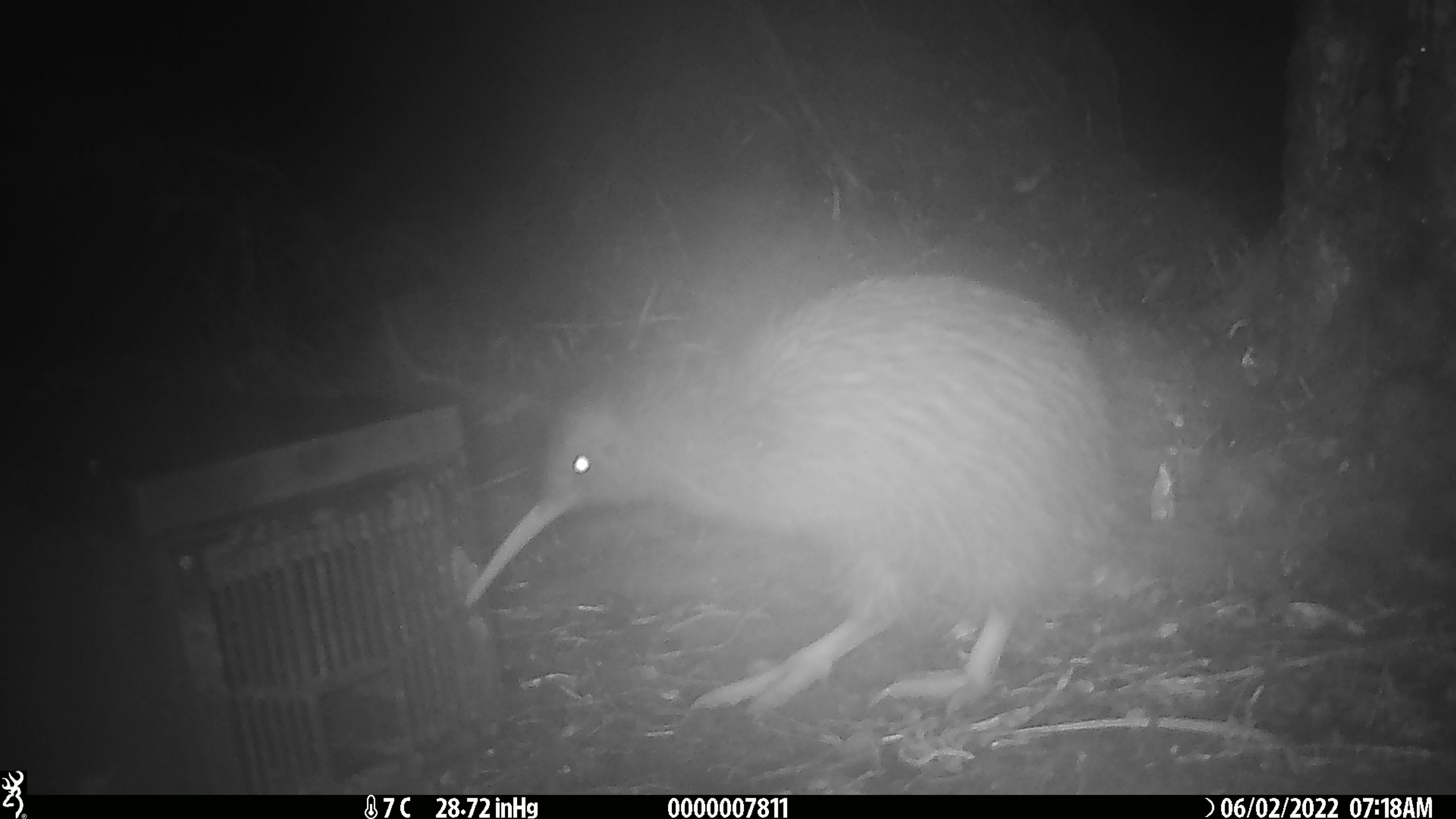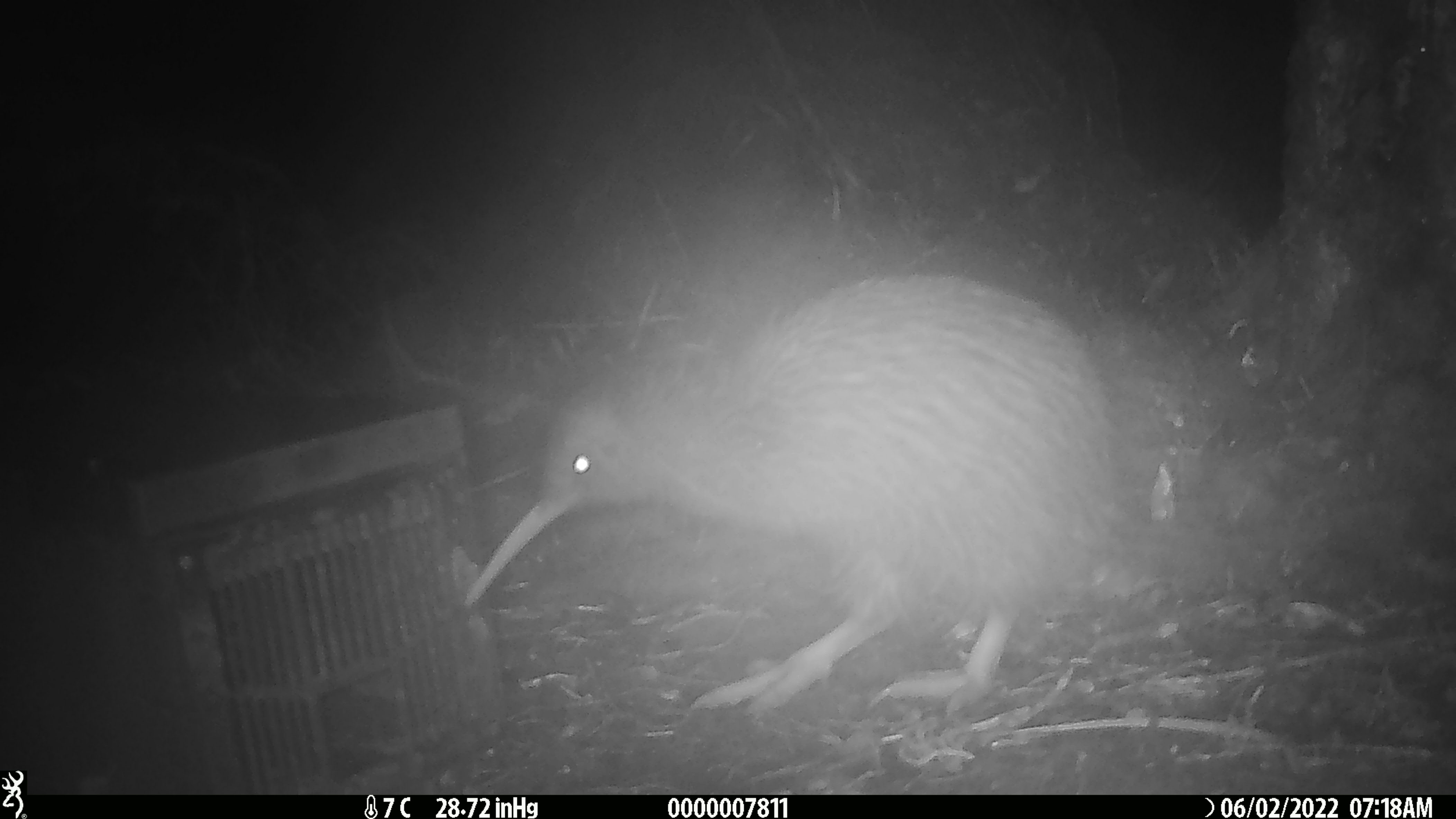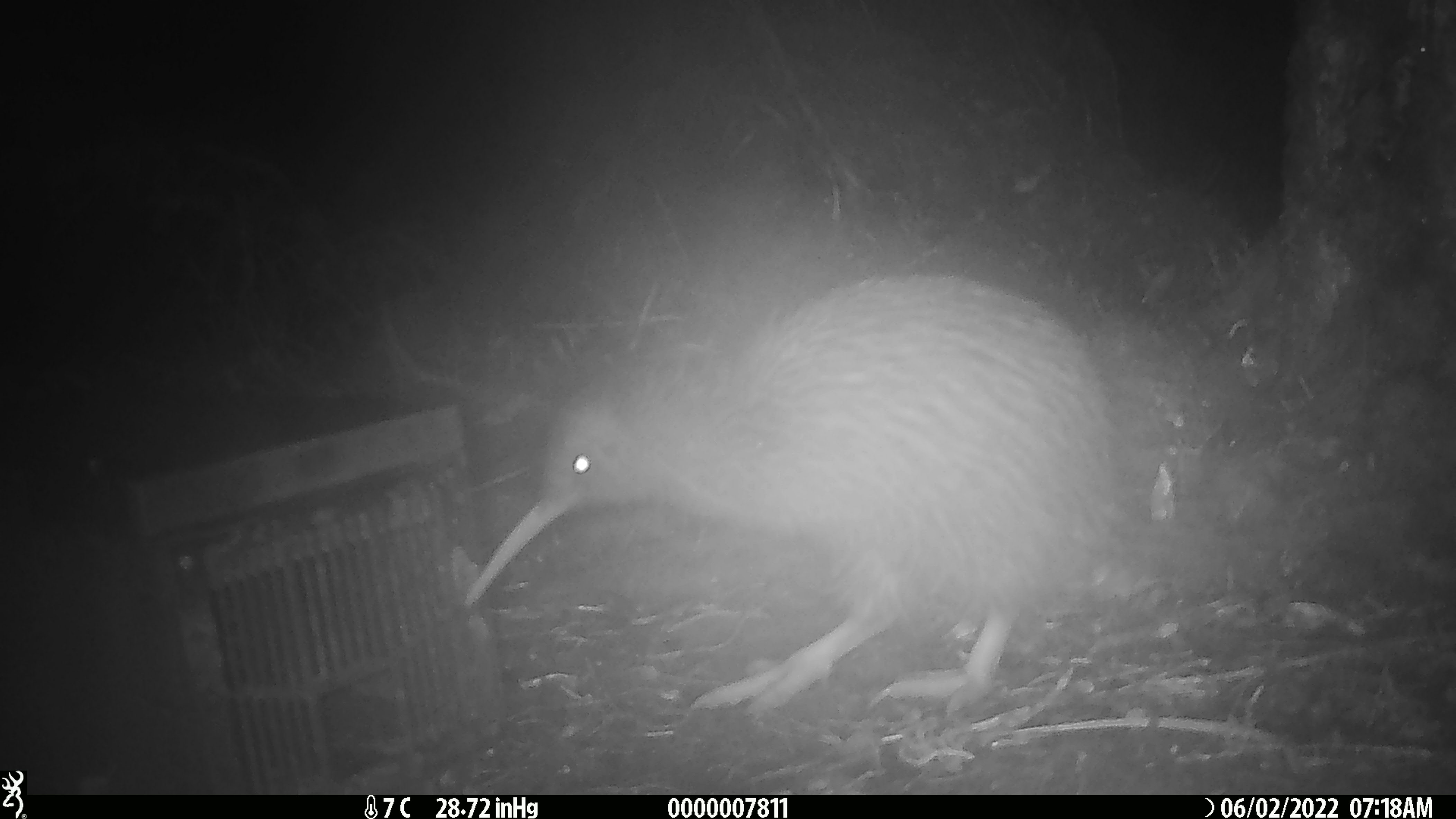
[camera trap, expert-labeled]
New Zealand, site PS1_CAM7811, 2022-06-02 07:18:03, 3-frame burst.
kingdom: Animalia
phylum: Chordata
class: Aves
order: Apterygiformes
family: Apterygidae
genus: Apteryx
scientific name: Apteryx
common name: kiwi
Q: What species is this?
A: Kiwi (Apteryx).